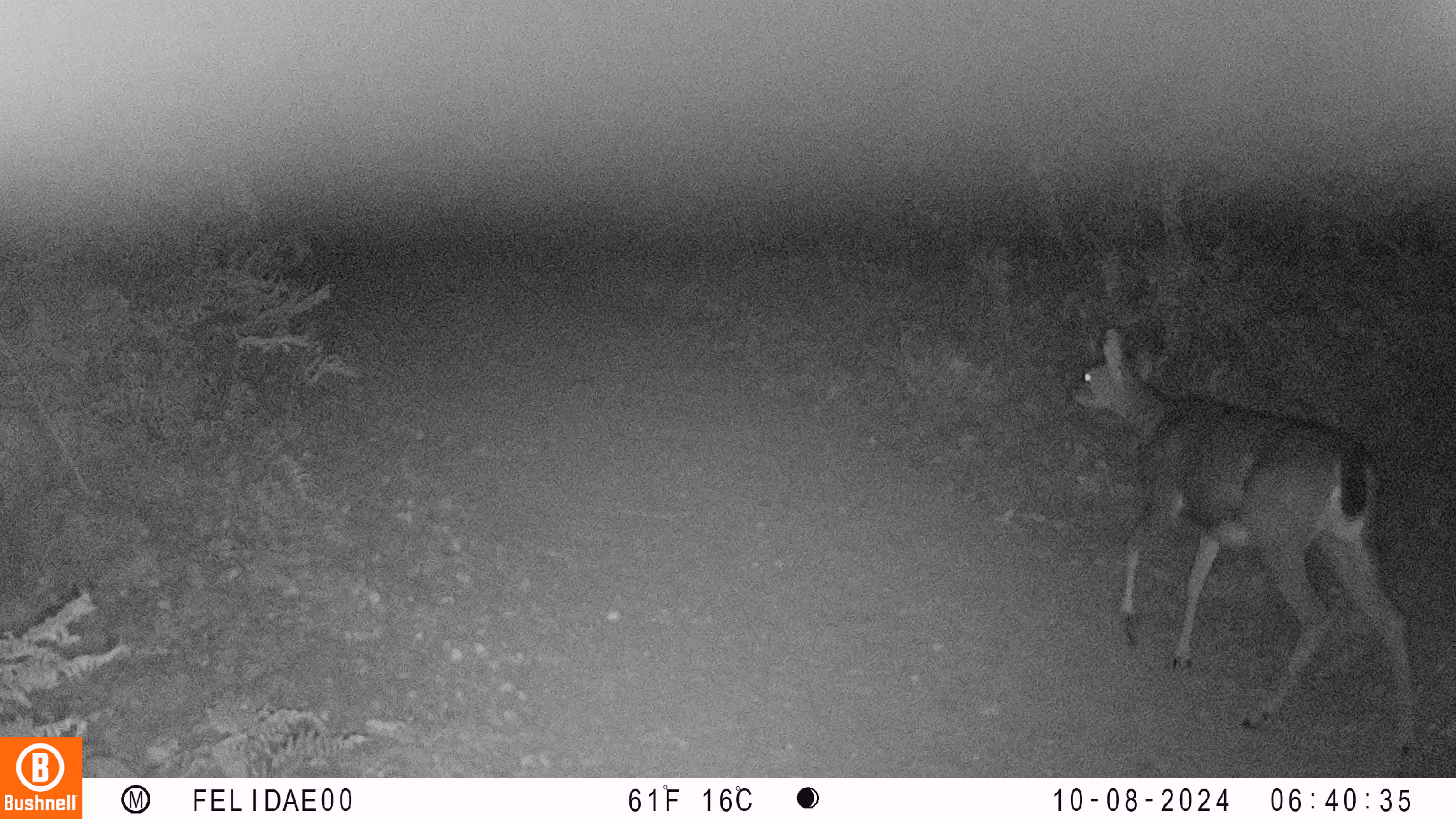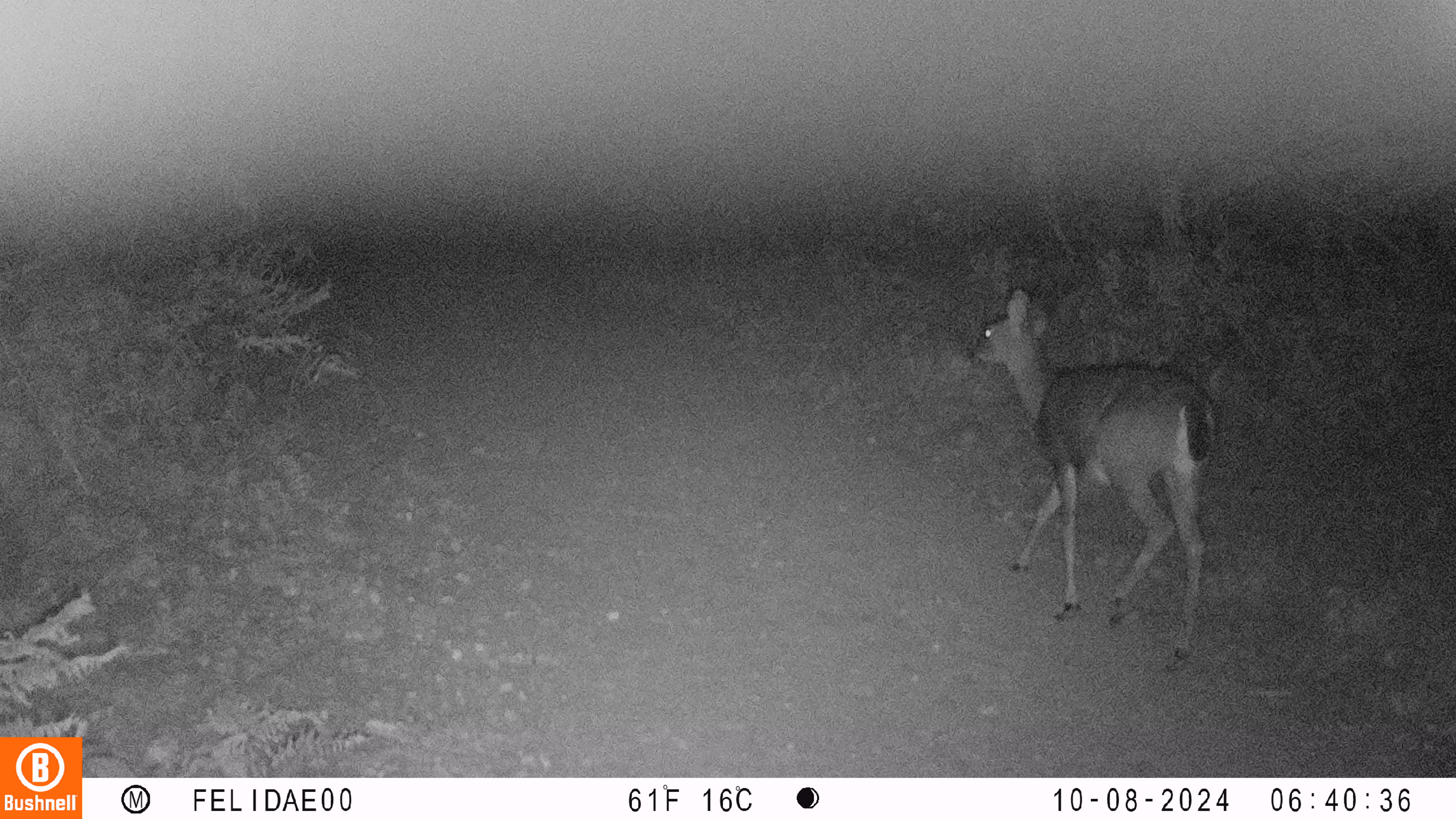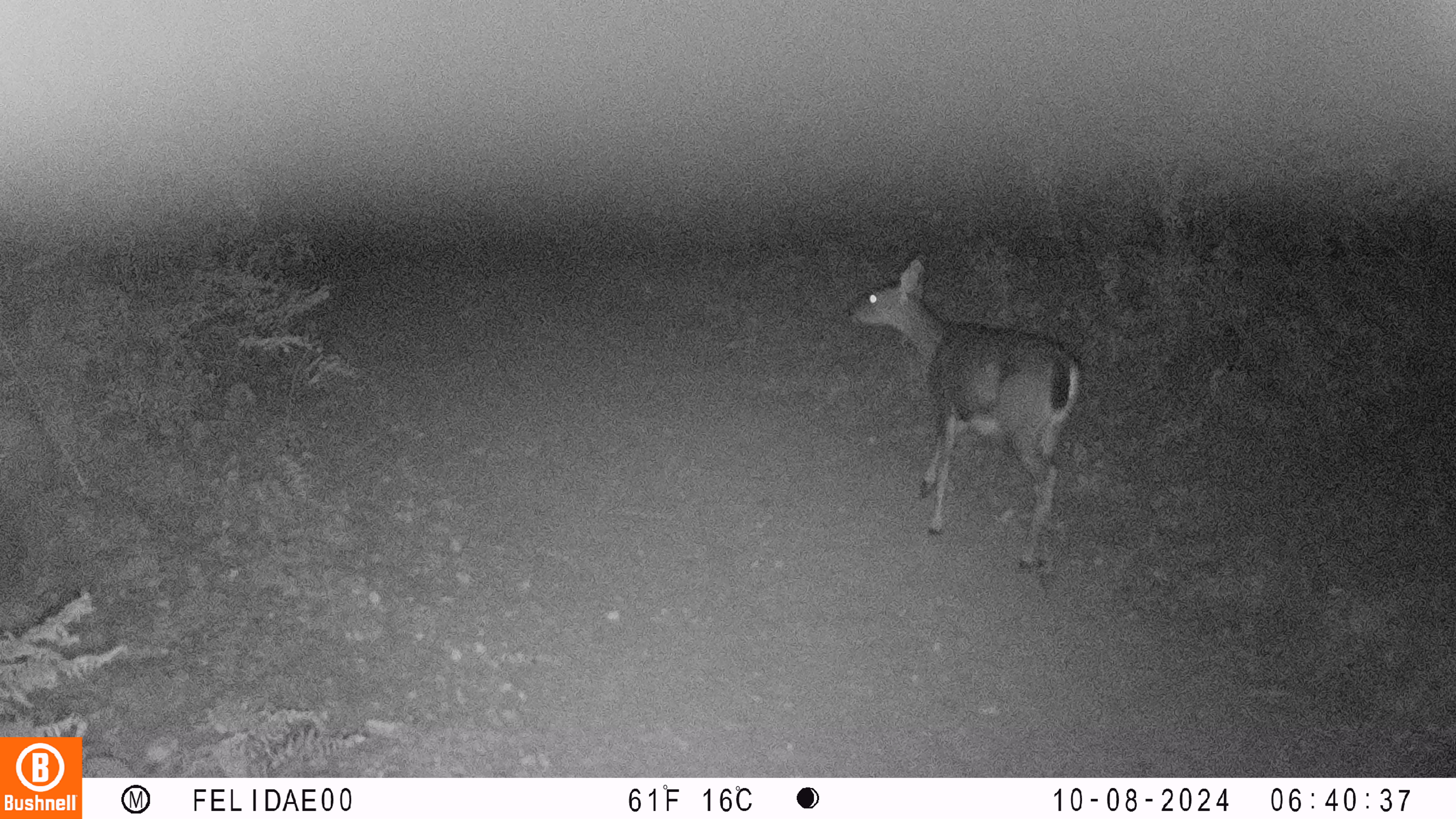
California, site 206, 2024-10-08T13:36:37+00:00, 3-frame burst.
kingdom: Animalia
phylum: Chordata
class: Mammalia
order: Artiodactyla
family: Cervidae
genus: Odocoileus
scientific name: Odocoileus hemionus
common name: mule deer